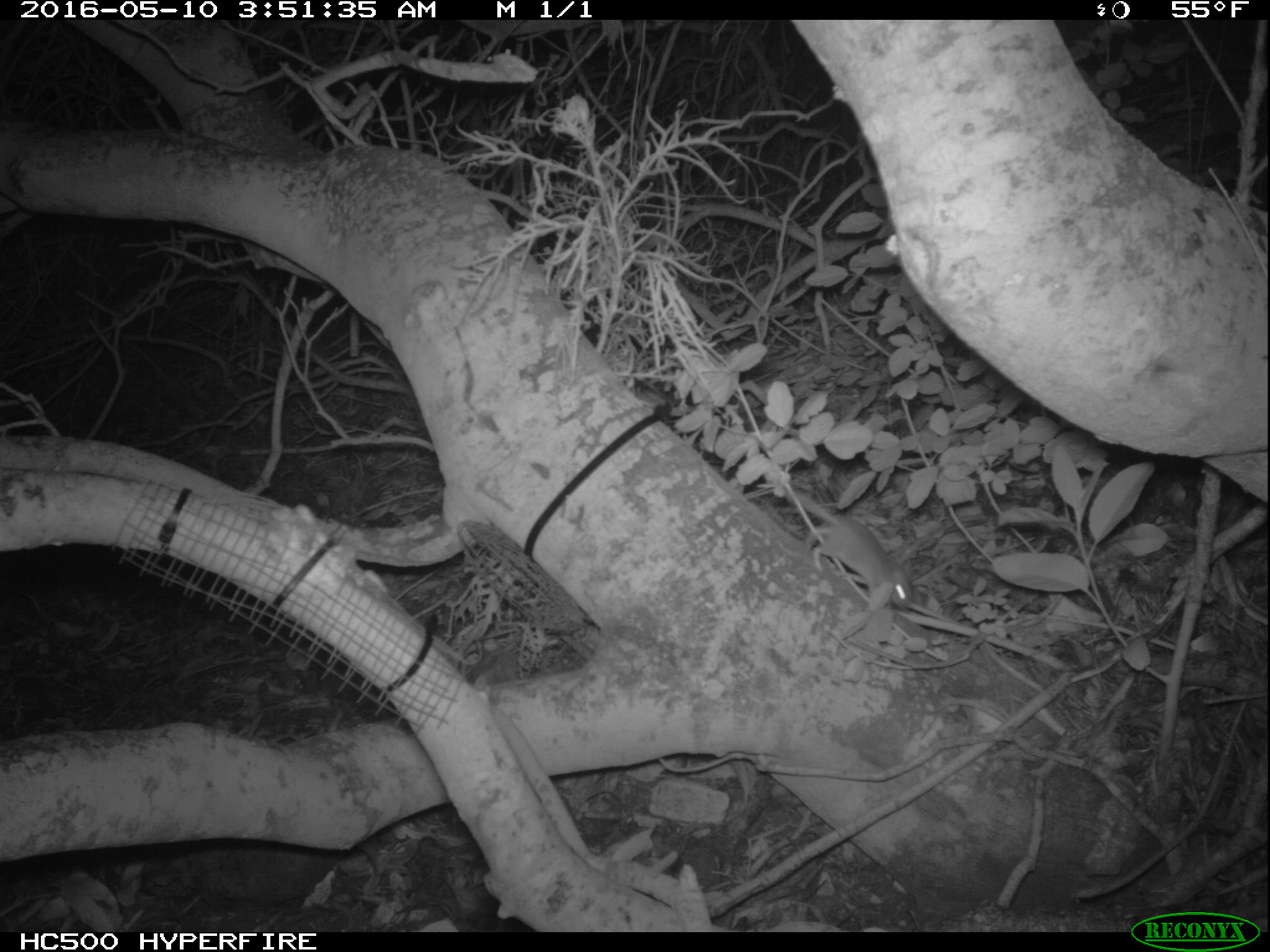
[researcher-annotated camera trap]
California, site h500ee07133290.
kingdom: Animalia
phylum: Chordata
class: Mammalia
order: Rodentia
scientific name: Rodentia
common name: rodent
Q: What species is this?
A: Rodent (Rodentia).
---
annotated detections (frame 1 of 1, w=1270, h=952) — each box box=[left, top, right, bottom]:
rodent: box=[778, 488, 915, 607]